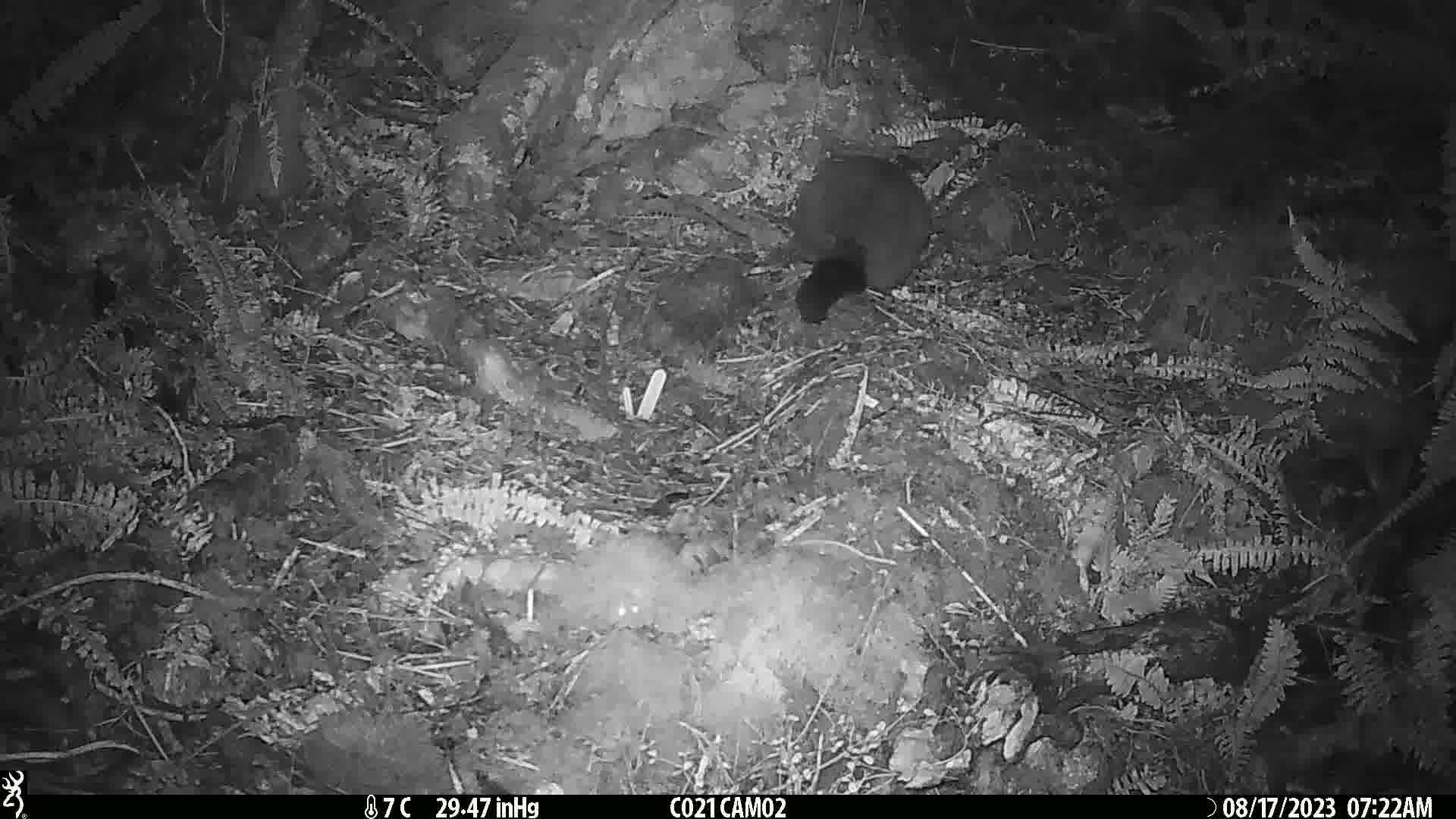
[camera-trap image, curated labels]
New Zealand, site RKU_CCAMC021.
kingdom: Animalia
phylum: Chordata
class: Mammalia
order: Diprotodontia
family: Phalangeridae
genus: Trichosurus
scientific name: Trichosurus vulpecula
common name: common brushtail possum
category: possum